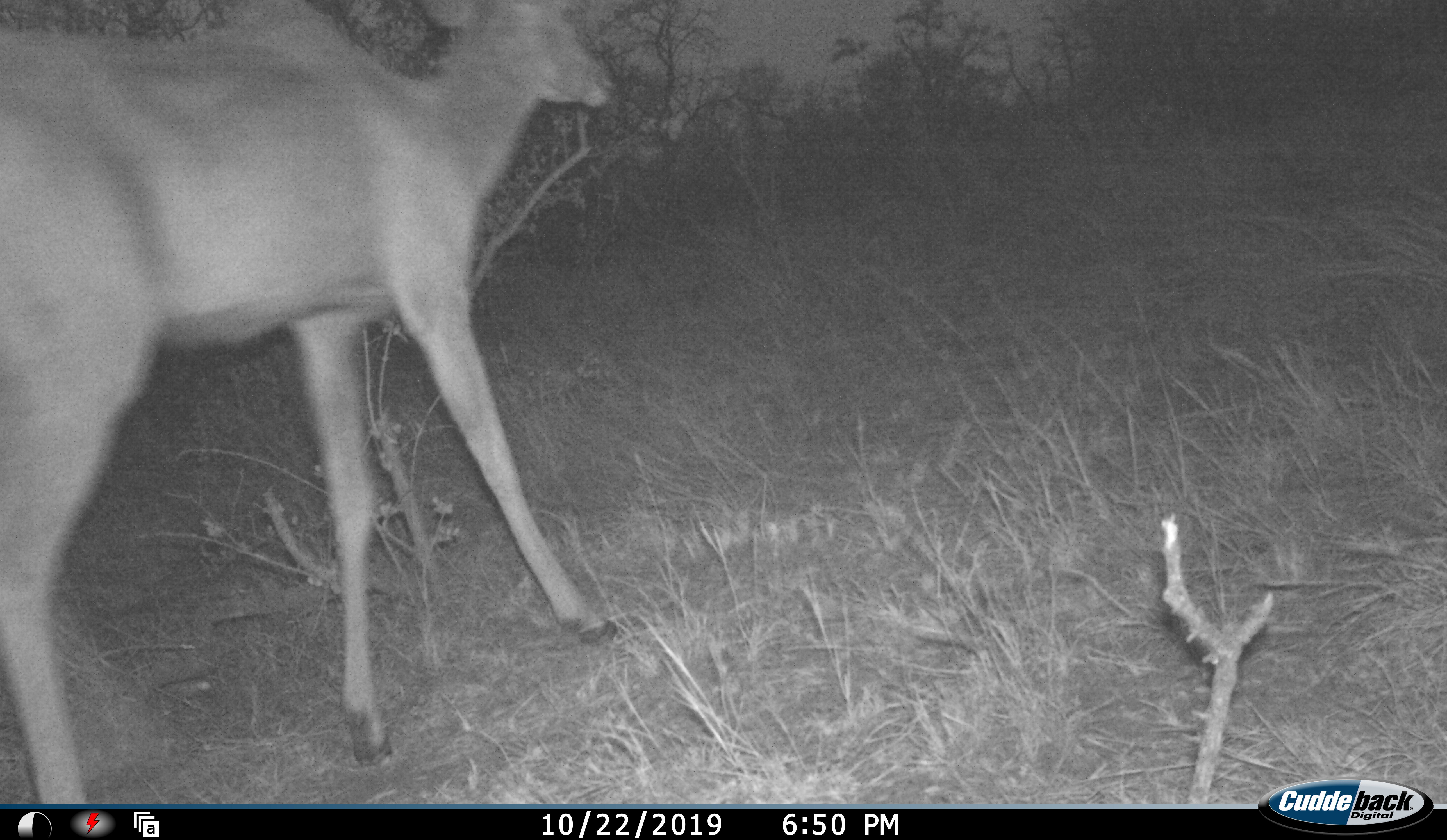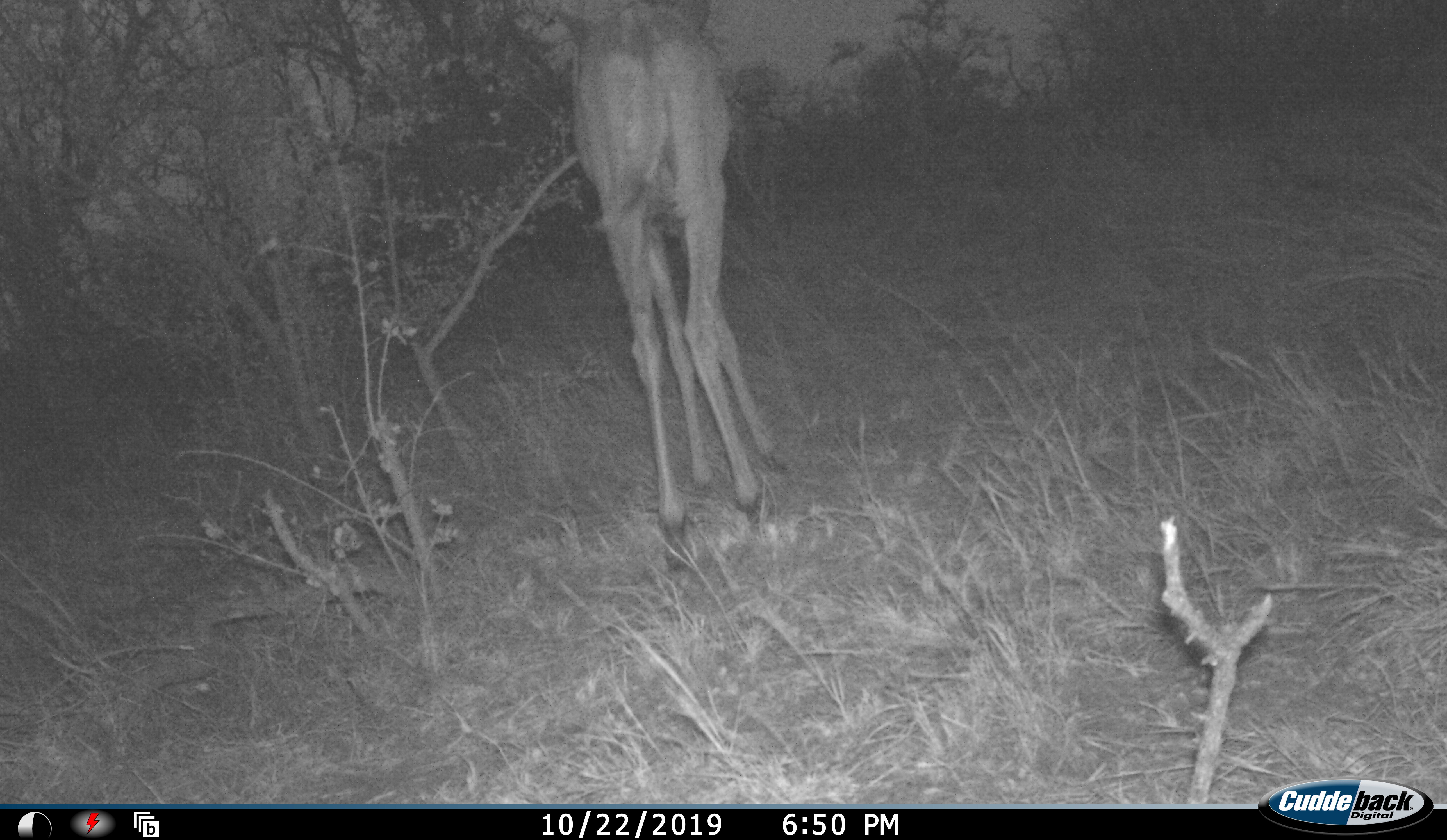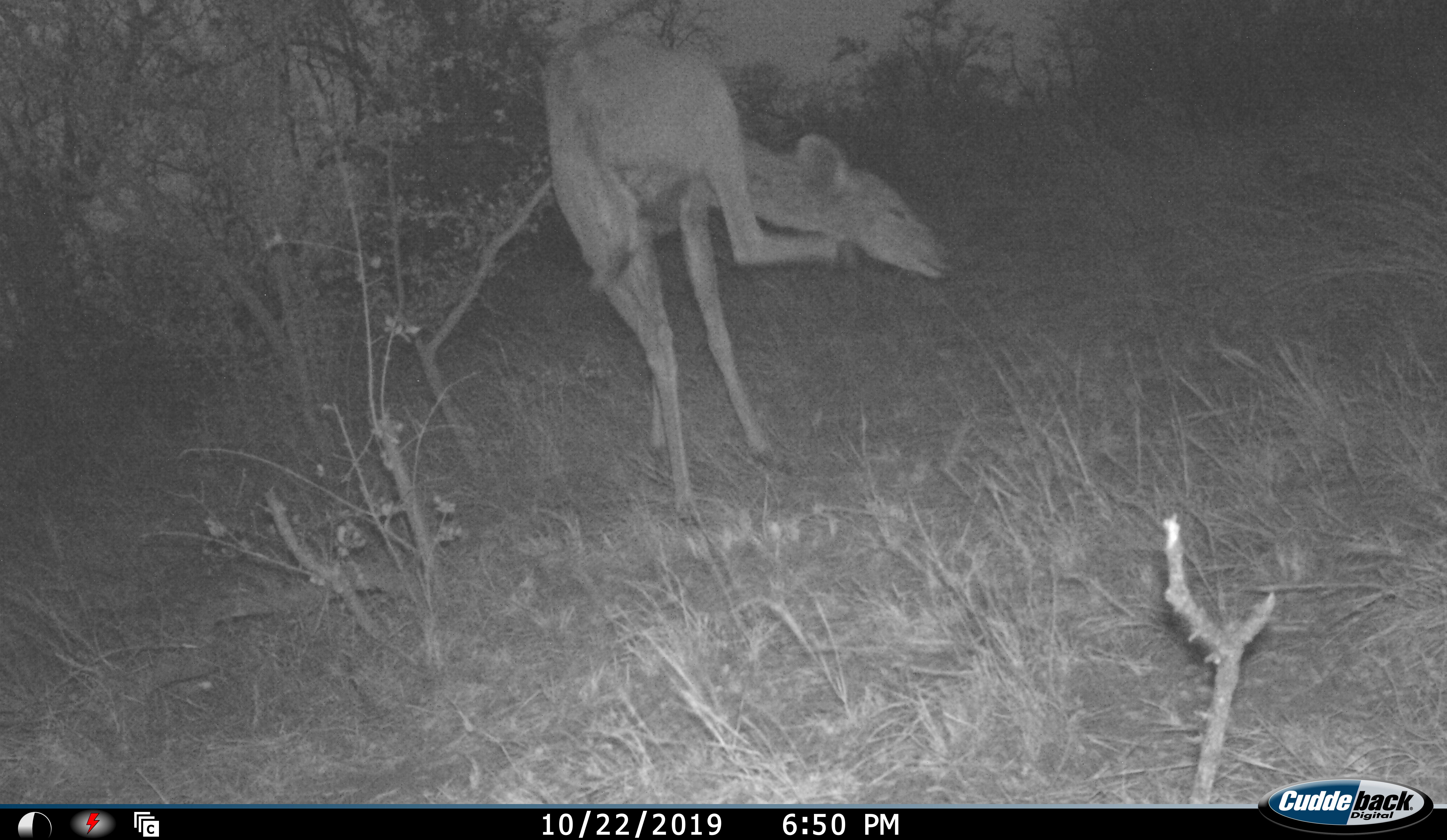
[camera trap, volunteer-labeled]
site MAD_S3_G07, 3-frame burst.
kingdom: Animalia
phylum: Chordata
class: Mammalia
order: Artiodactyla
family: Bovidae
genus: Aepyceros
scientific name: Aepyceros melampus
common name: impala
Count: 1.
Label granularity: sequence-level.